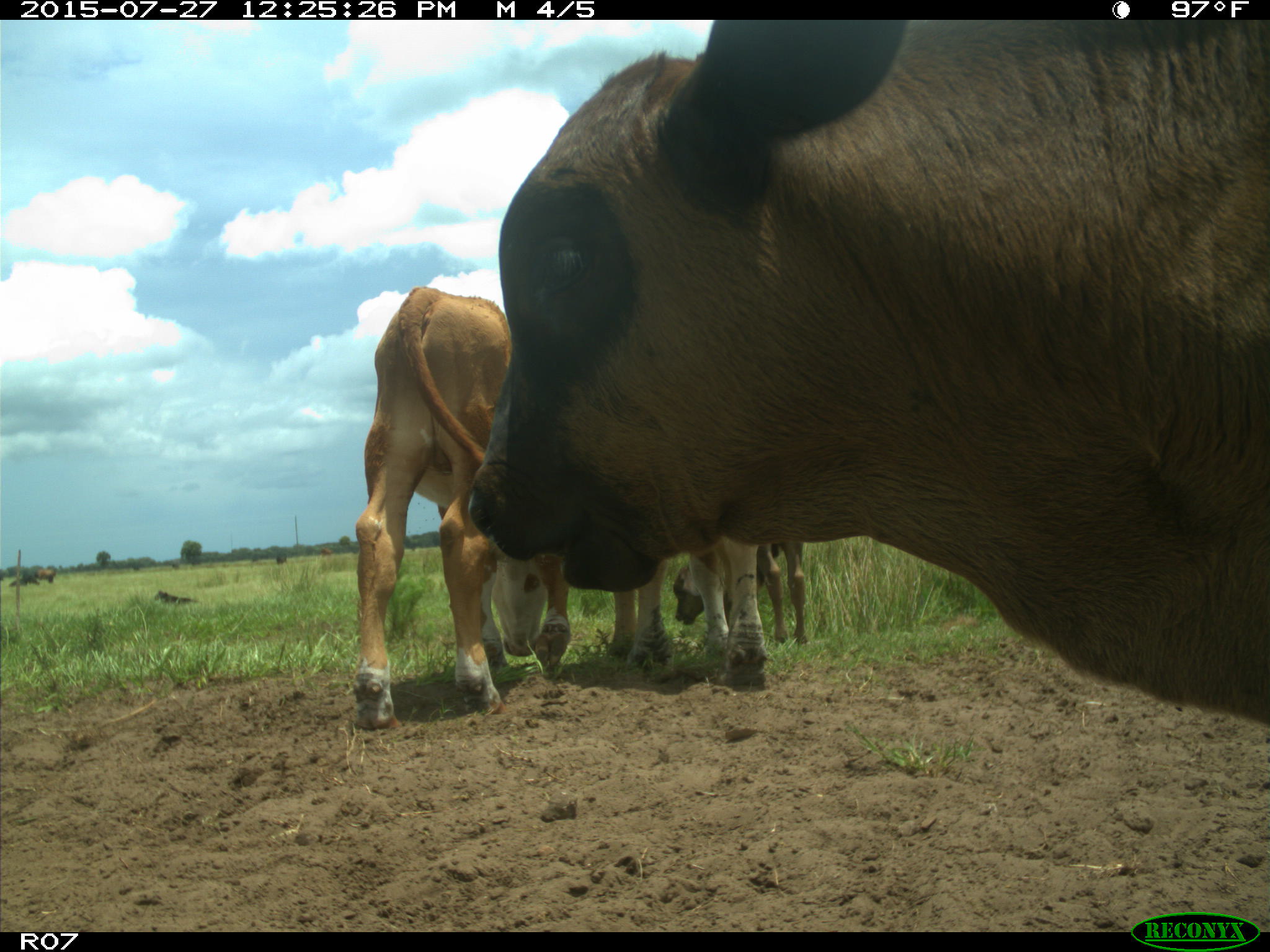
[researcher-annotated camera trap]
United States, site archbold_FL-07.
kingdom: Animalia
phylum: Chordata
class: Mammalia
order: Artiodactyla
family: Bovidae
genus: Bos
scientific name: Bos taurus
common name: domestic cow